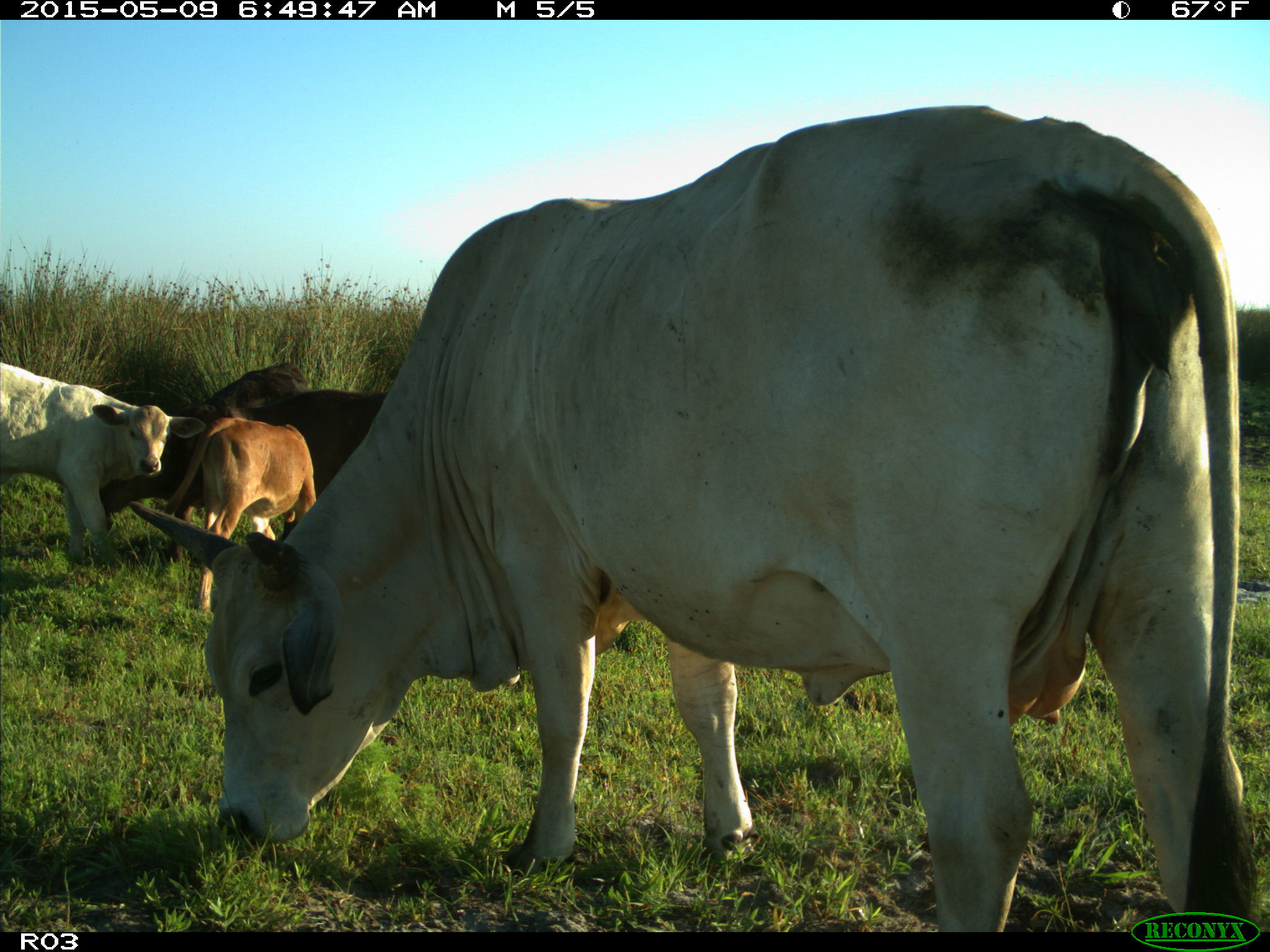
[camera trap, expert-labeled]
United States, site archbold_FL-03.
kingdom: Animalia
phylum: Chordata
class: Mammalia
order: Artiodactyla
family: Bovidae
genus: Bos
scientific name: Bos taurus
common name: domestic cow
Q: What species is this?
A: Bos taurus (domestic cow).